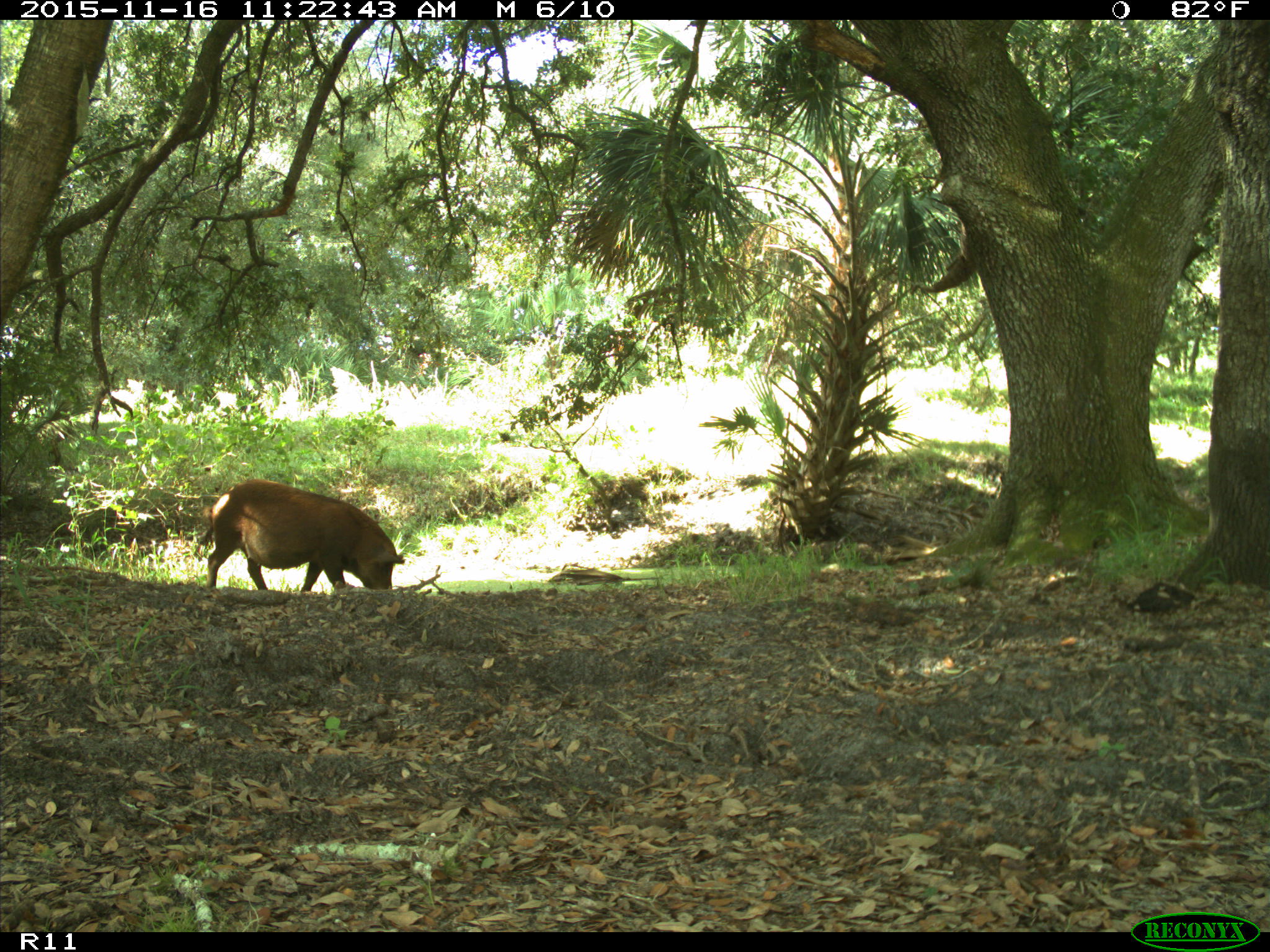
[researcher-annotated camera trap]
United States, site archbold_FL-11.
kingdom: Animalia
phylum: Chordata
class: Mammalia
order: Artiodactyla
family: Suidae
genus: Sus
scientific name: Sus scrofa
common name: wild boar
Sus scrofa (wild boar).